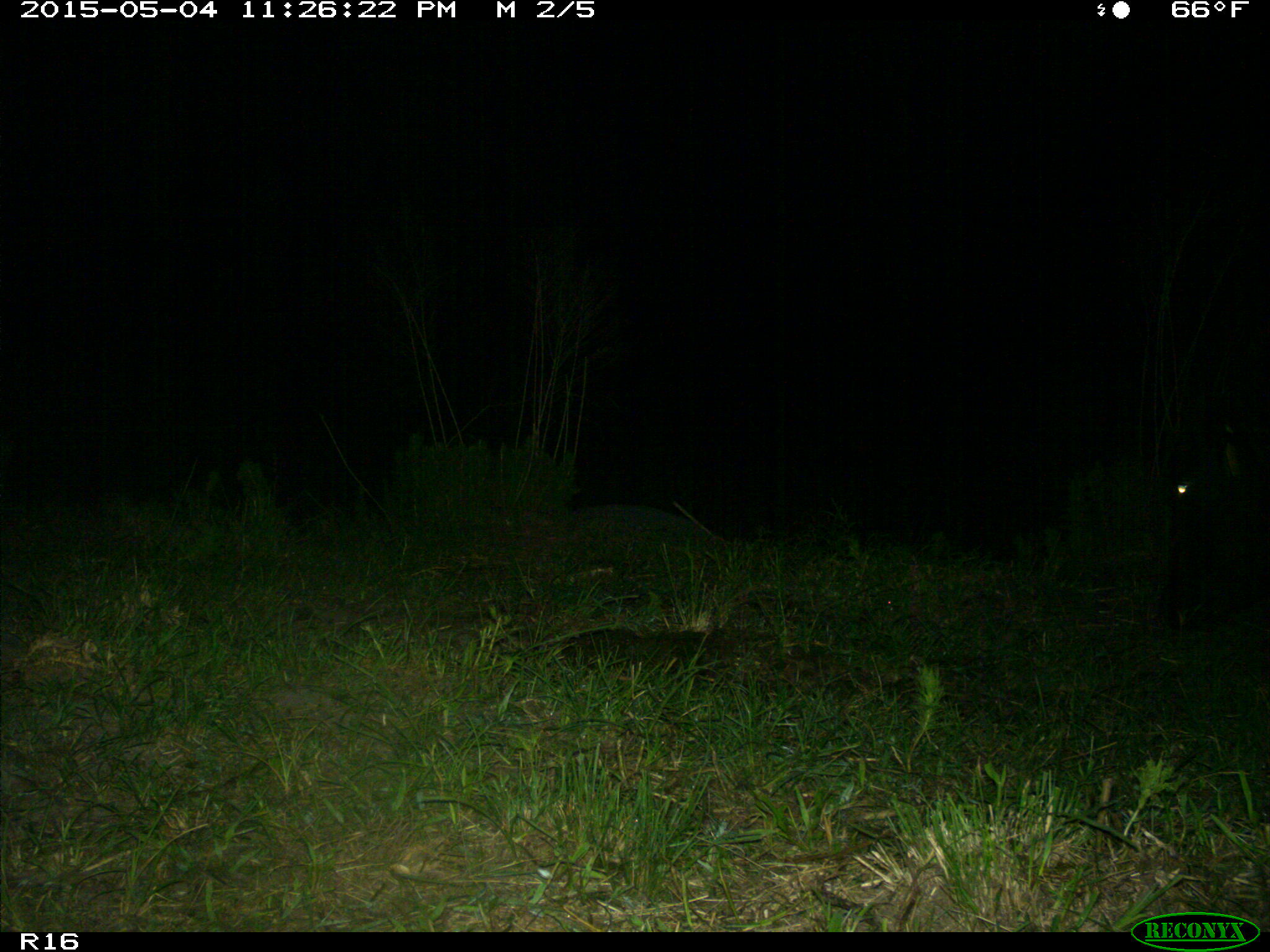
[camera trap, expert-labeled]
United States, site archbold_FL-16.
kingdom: Animalia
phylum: Chordata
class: Mammalia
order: Artiodactyla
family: Bovidae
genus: Bos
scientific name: Bos taurus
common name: domestic cow